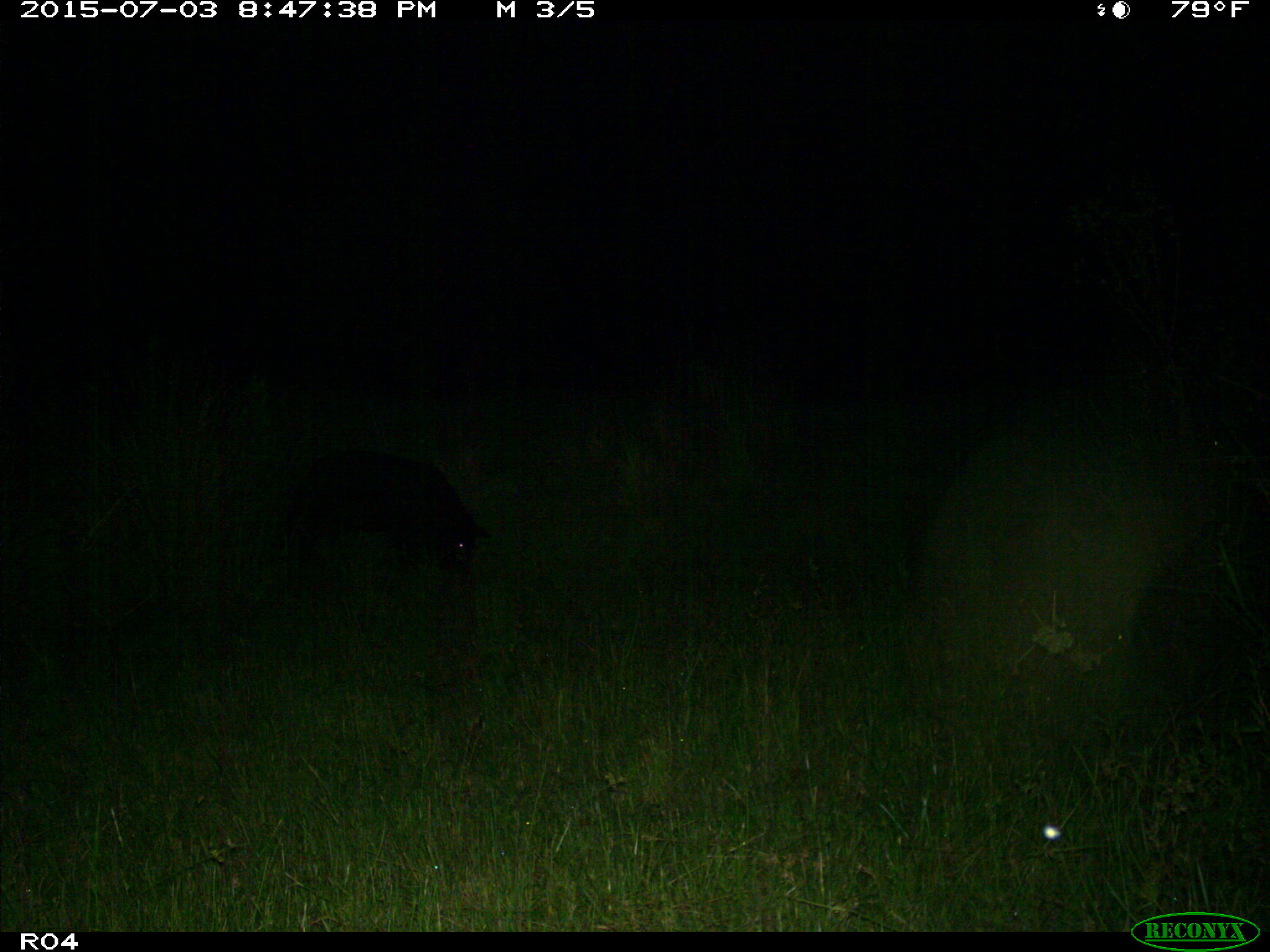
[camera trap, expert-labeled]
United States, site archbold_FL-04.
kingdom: Animalia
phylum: Chordata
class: Mammalia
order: Artiodactyla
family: Suidae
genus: Sus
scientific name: Sus scrofa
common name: wild boar